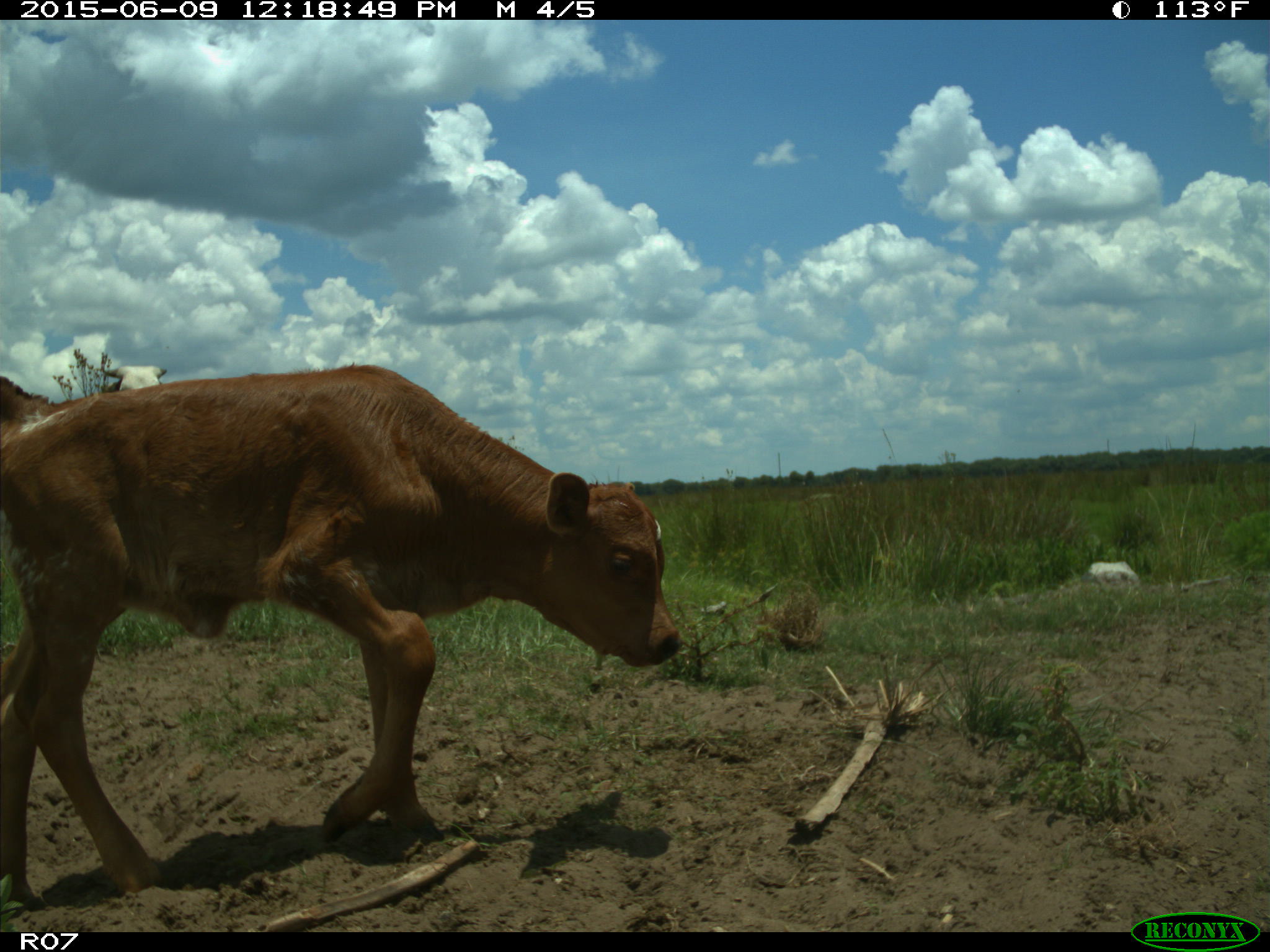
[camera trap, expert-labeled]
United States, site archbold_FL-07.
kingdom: Animalia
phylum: Chordata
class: Mammalia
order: Artiodactyla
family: Bovidae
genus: Bos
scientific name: Bos taurus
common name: domestic cow